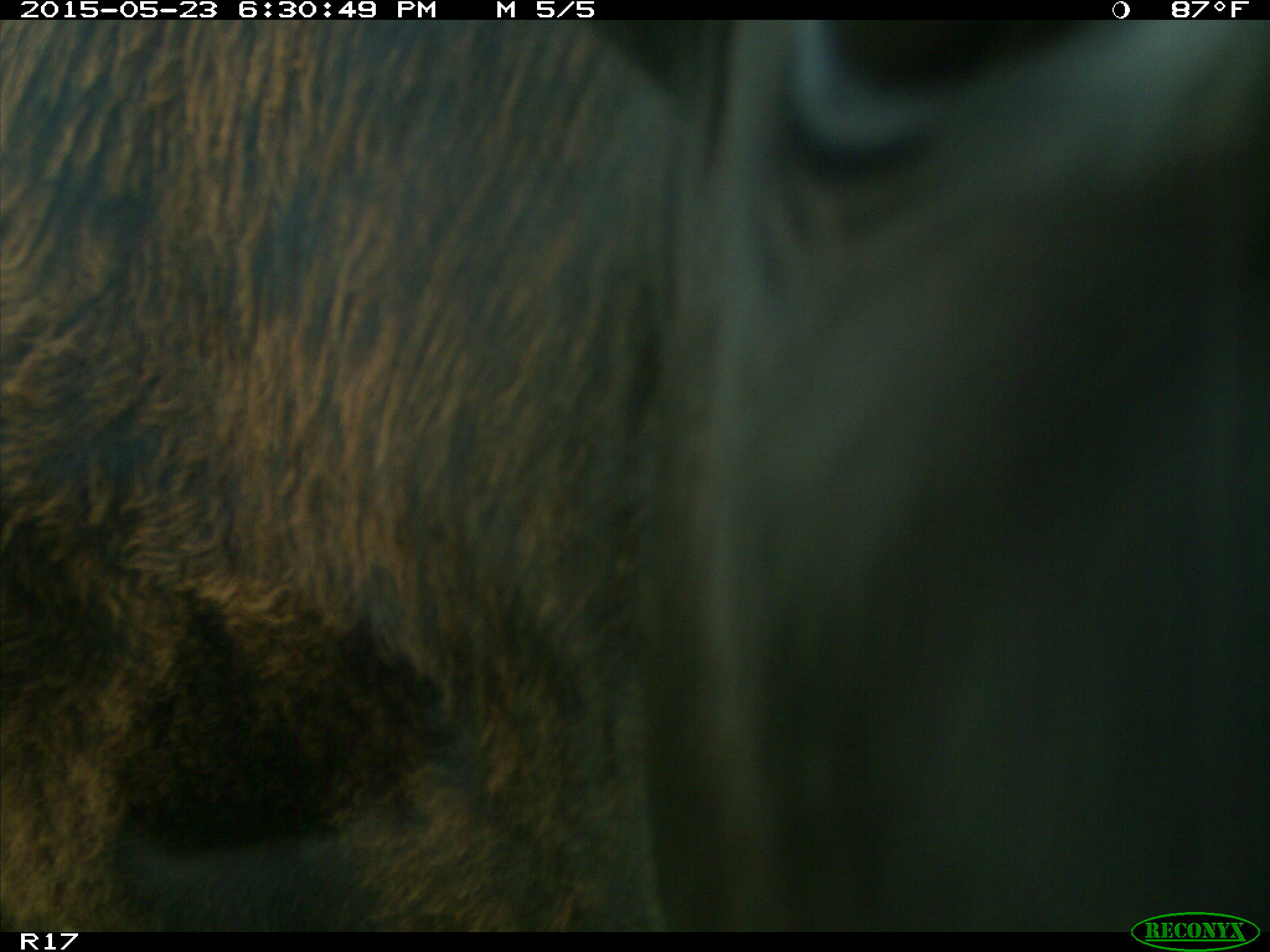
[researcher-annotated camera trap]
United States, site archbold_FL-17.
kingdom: Animalia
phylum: Chordata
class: Mammalia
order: Artiodactyla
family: Bovidae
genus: Bos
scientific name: Bos taurus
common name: domestic cow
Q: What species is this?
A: Bos taurus (domestic cow).